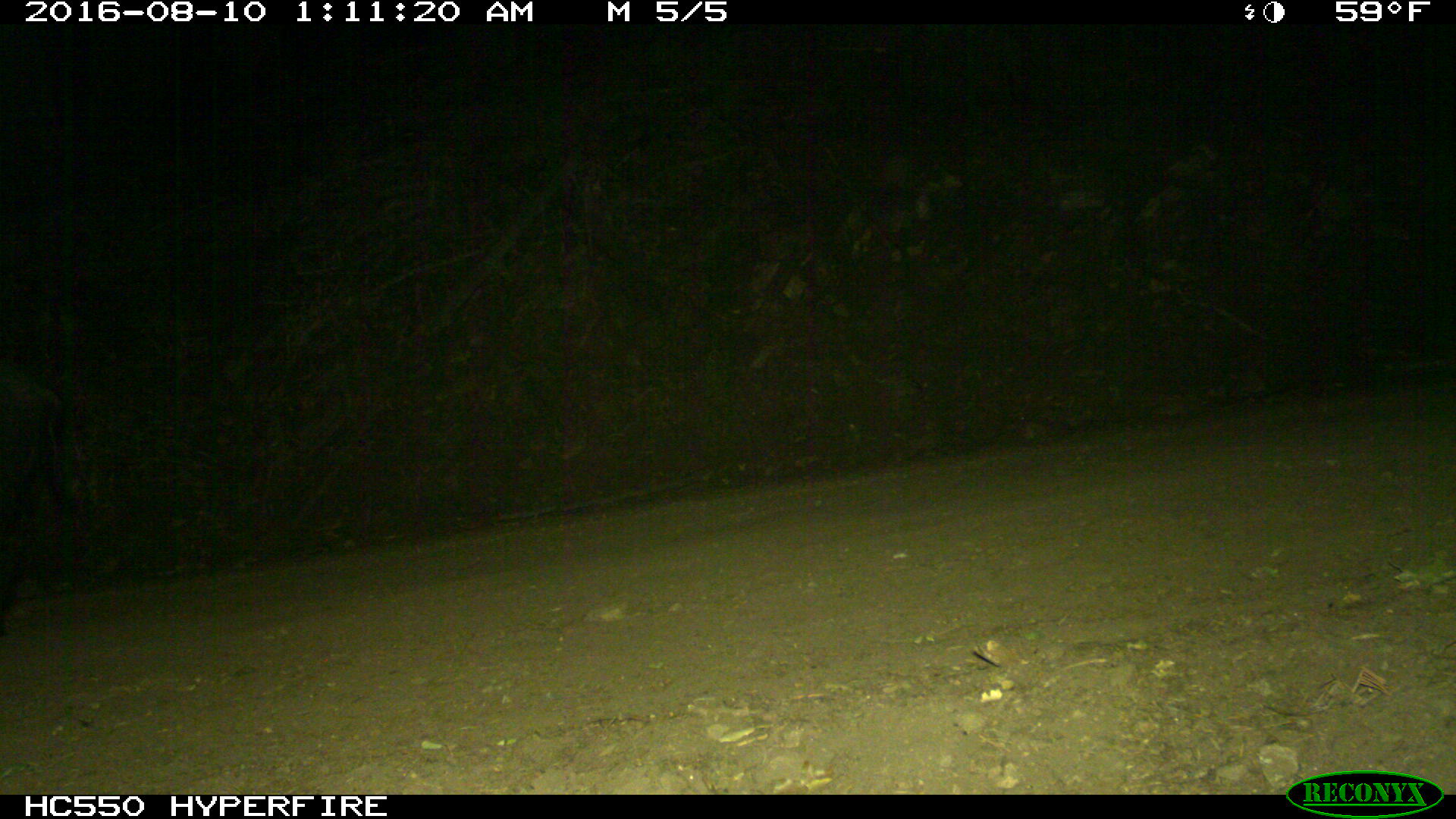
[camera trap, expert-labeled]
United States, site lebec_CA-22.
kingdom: Animalia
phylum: Chordata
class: Mammalia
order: Artiodactyla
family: Suidae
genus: Sus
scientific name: Sus scrofa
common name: wild boar